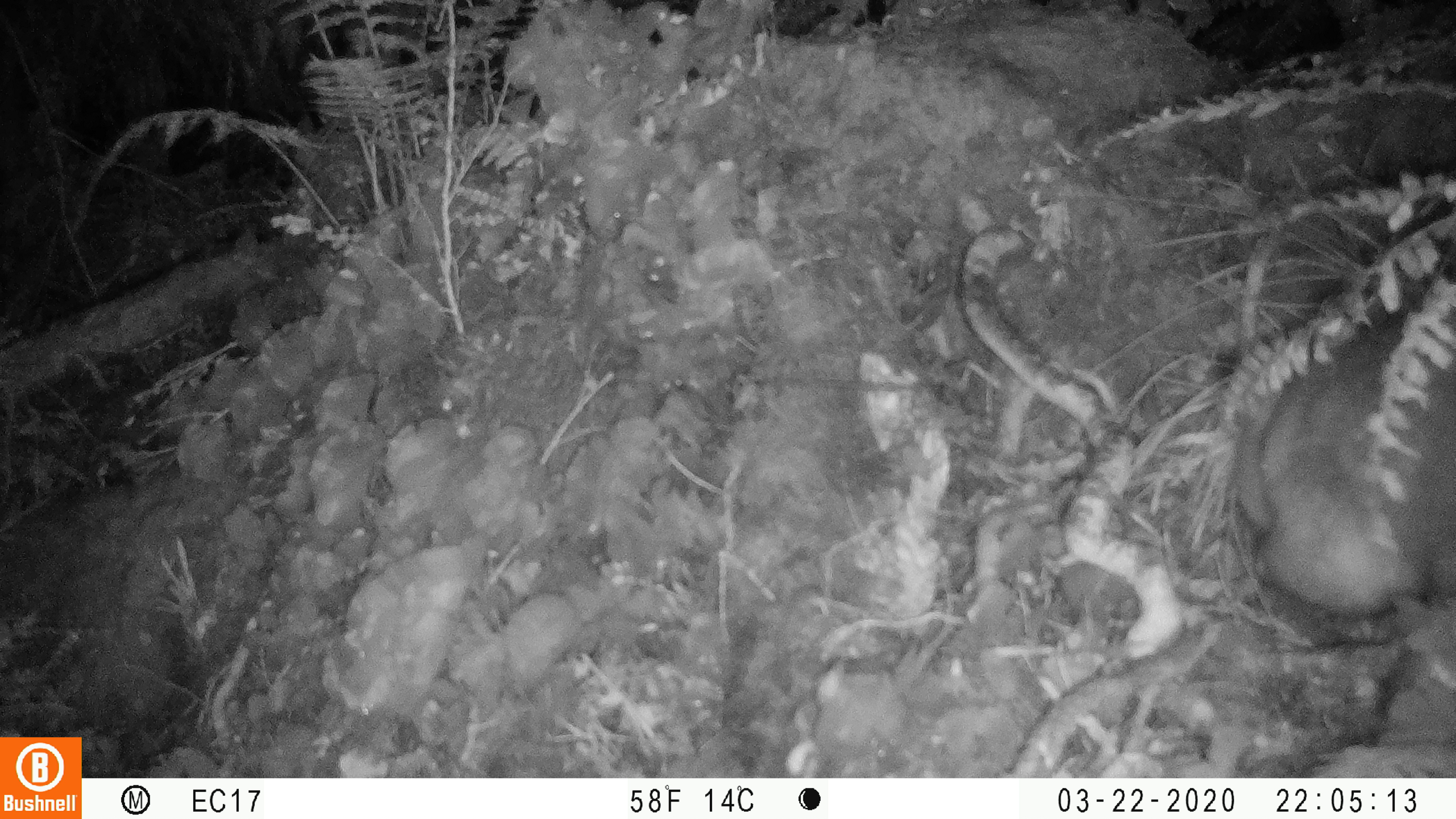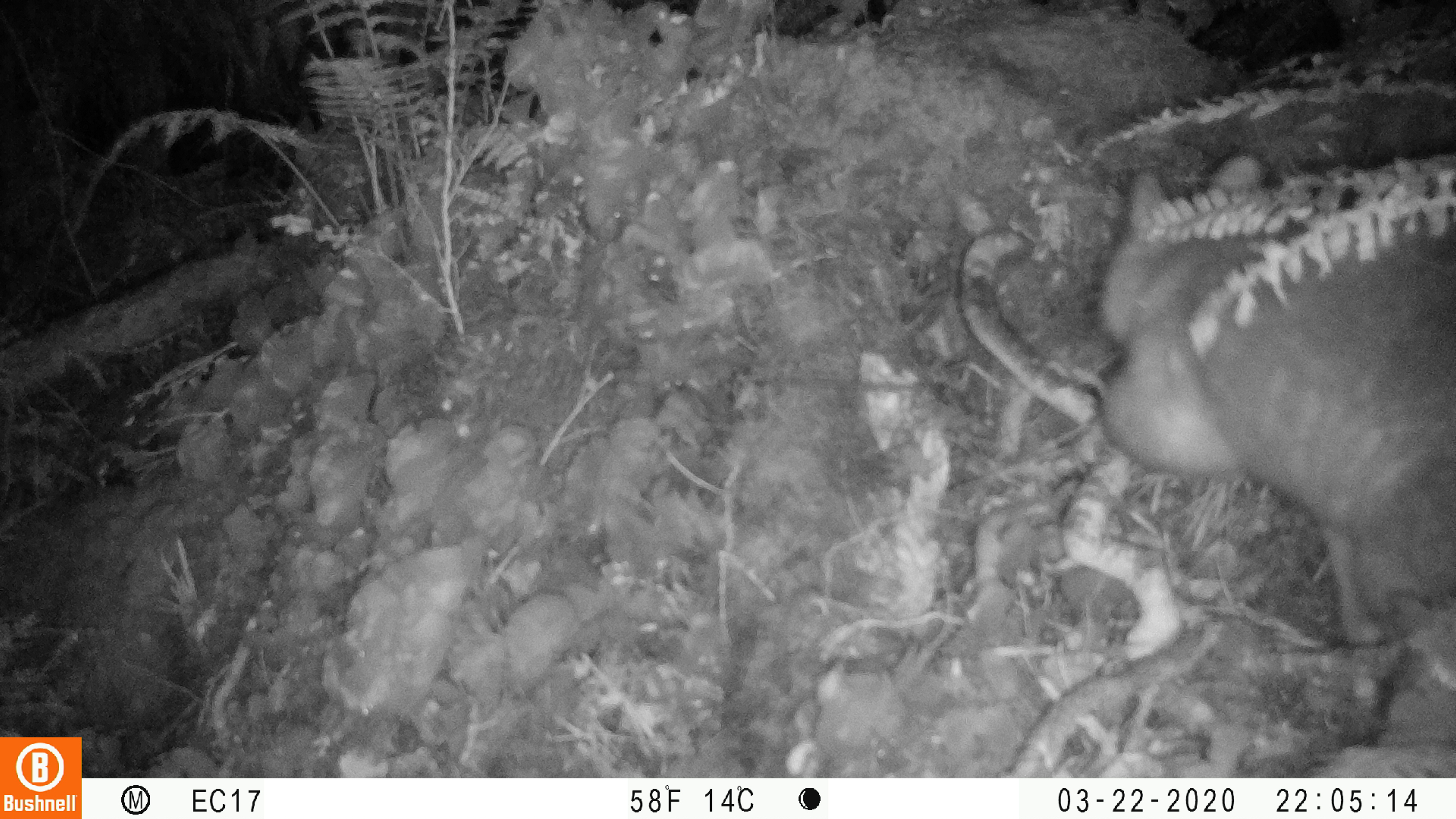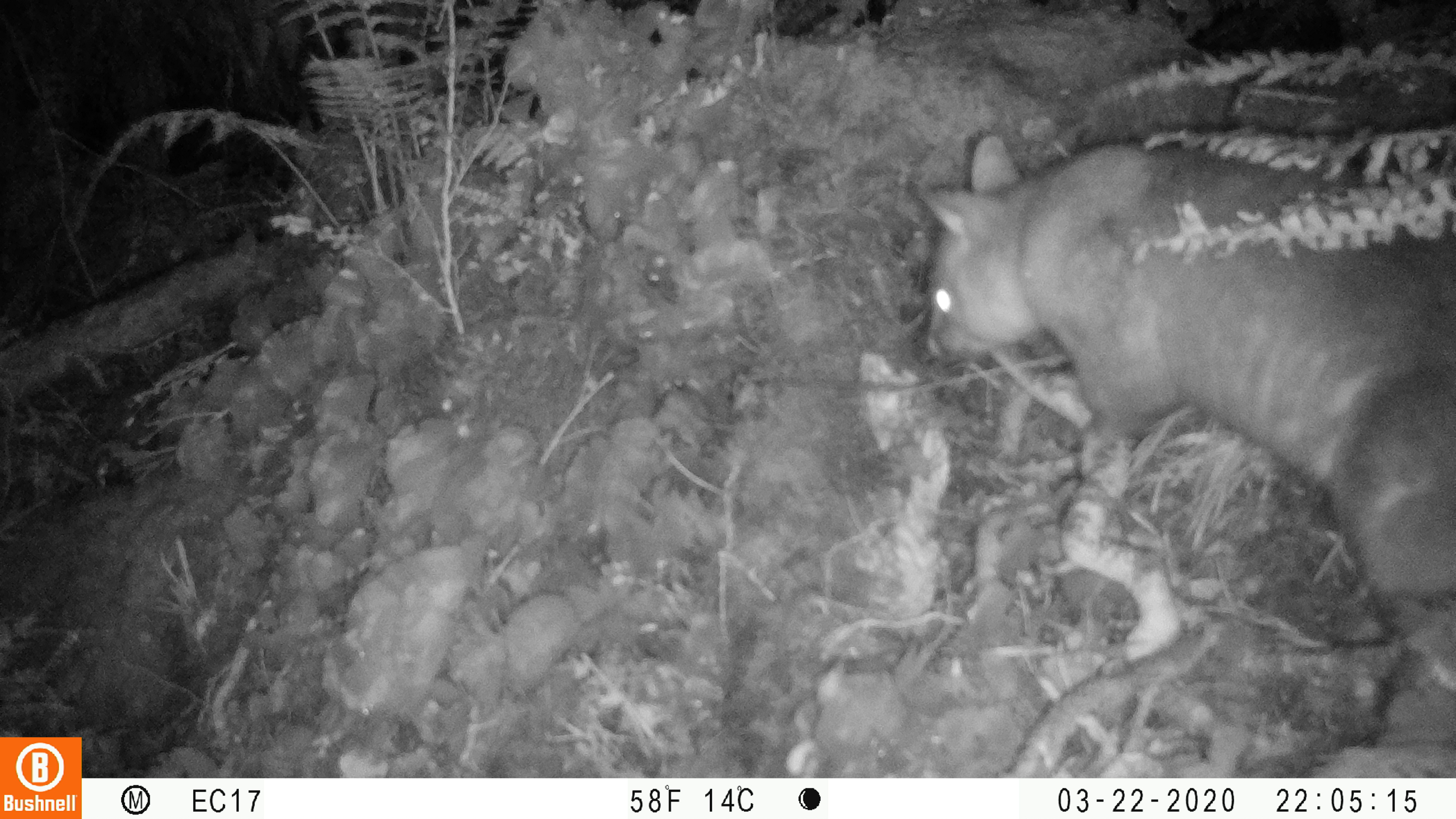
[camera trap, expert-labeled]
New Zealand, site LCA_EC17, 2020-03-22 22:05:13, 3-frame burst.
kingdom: Animalia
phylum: Chordata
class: Mammalia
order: Diprotodontia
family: Phalangeridae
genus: Trichosurus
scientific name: Trichosurus vulpecula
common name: common brushtail possum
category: possum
Possum (common brushtail possum) (Trichosurus vulpecula).